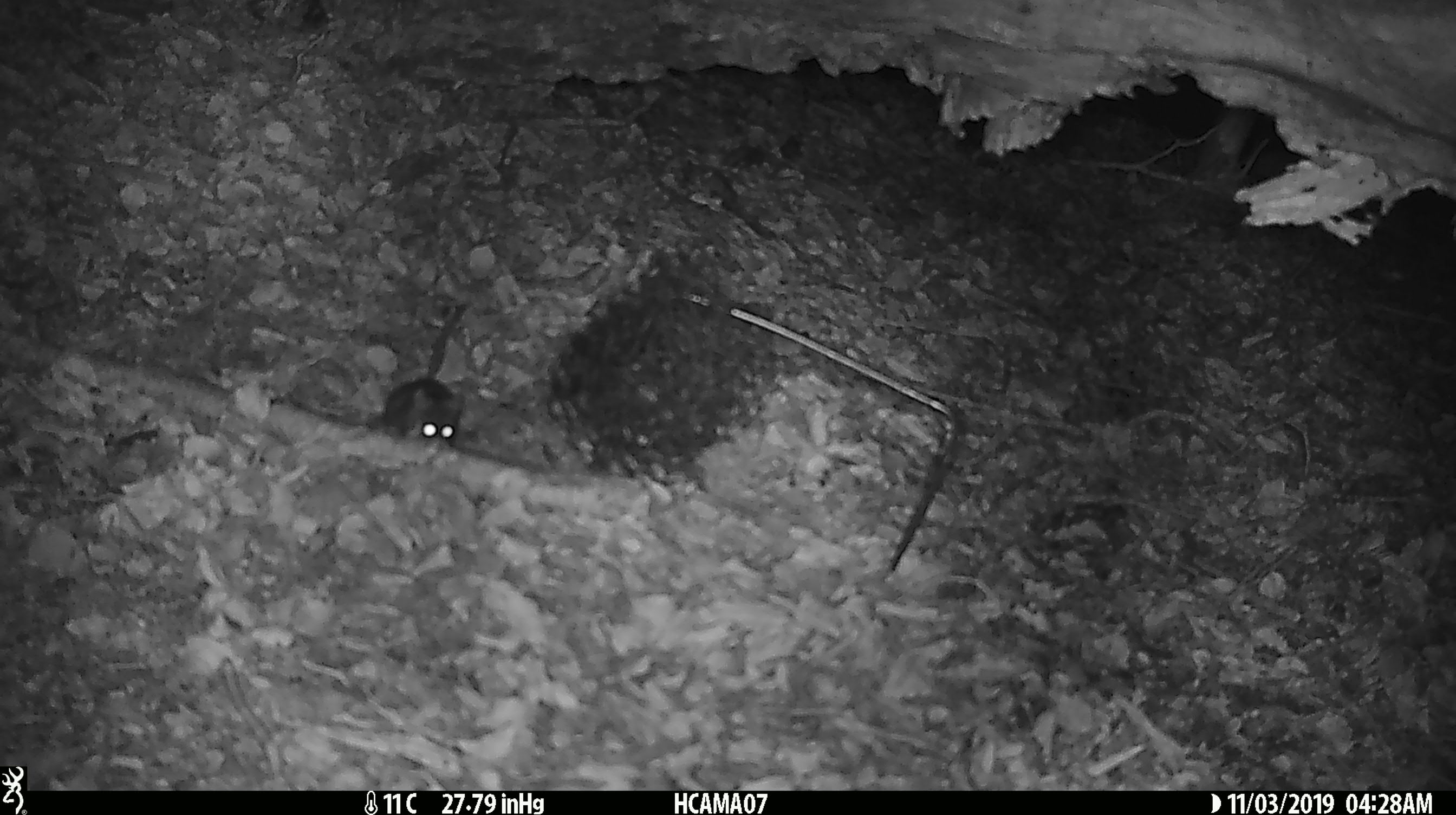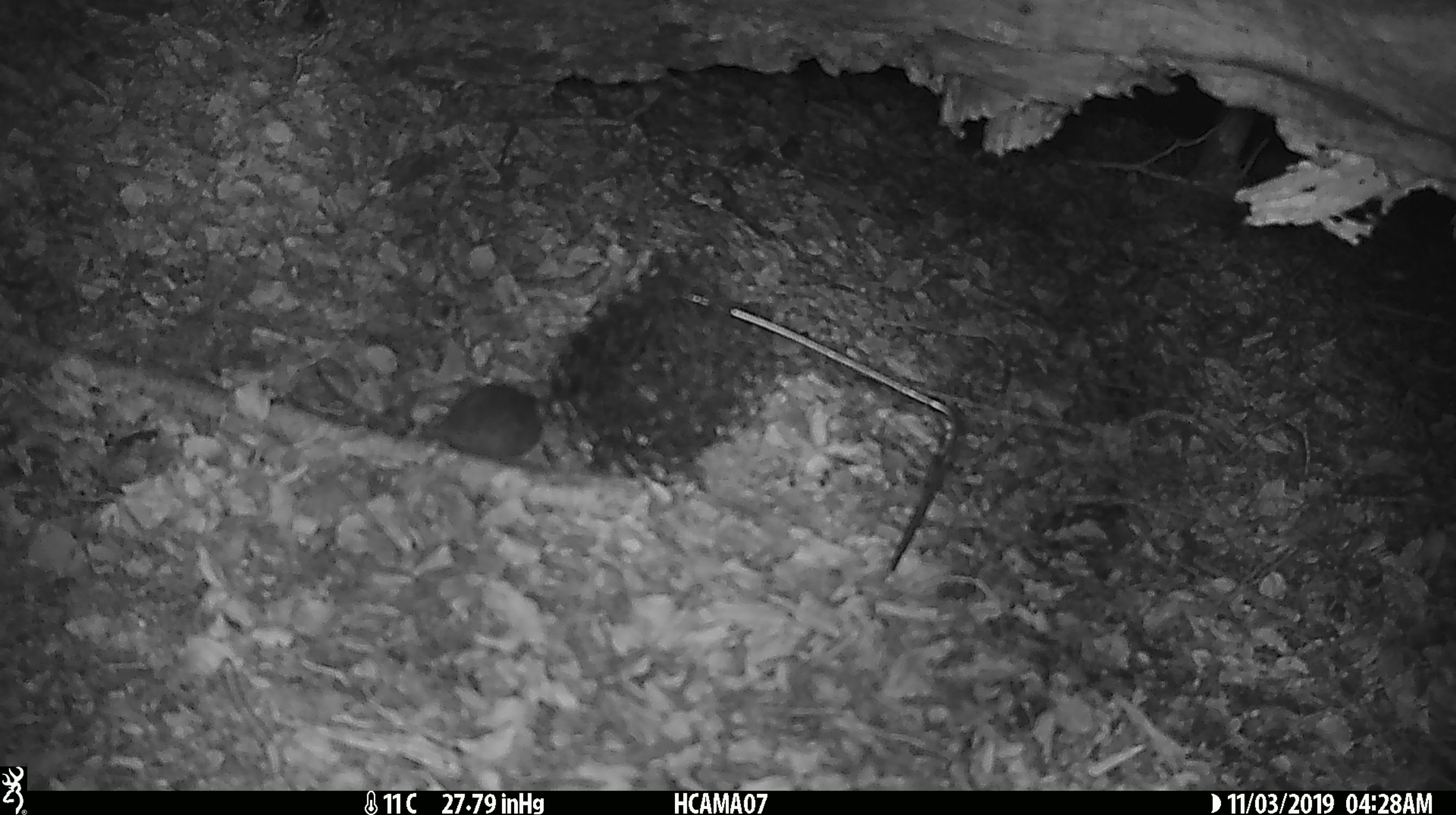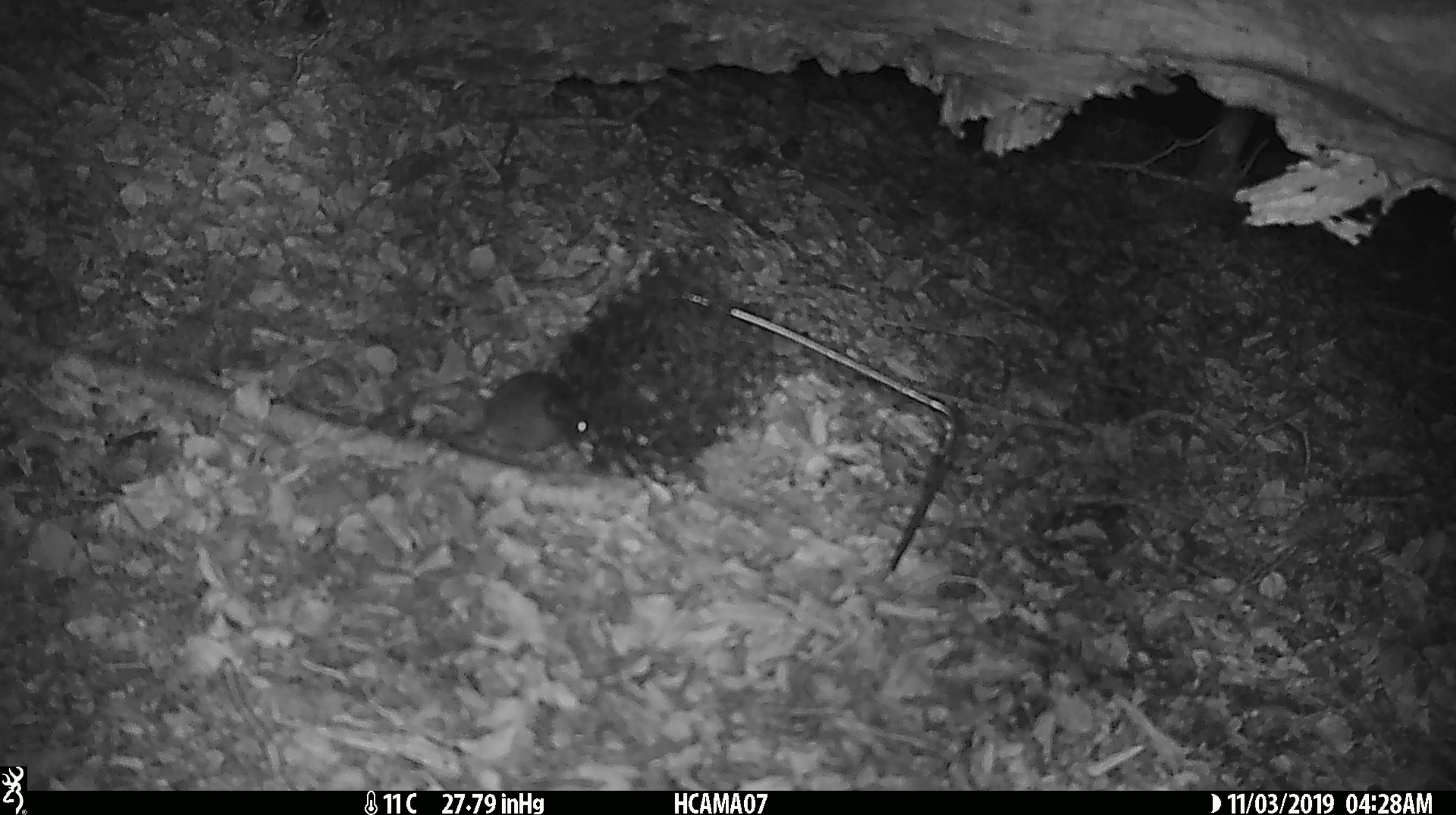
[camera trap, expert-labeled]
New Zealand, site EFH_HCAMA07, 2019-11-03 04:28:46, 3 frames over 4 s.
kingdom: Animalia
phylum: Chordata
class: Mammalia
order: Rodentia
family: Muridae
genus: Mus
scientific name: Mus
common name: mouse